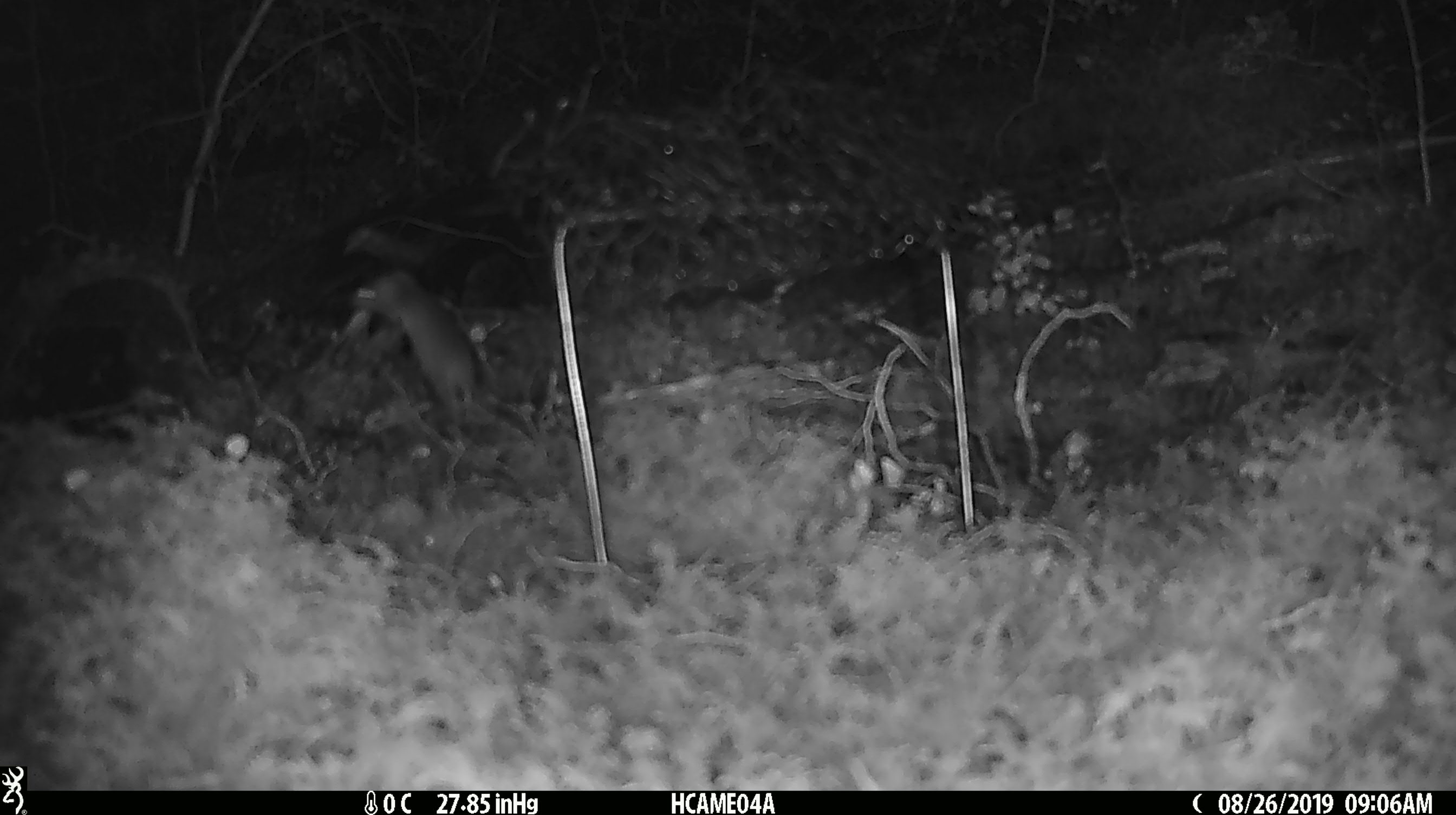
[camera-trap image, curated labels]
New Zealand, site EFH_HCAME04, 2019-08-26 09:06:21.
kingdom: Animalia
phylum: Chordata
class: Mammalia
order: Rodentia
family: Muridae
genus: Mus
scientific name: Mus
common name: mouse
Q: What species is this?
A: Mouse (Mus).